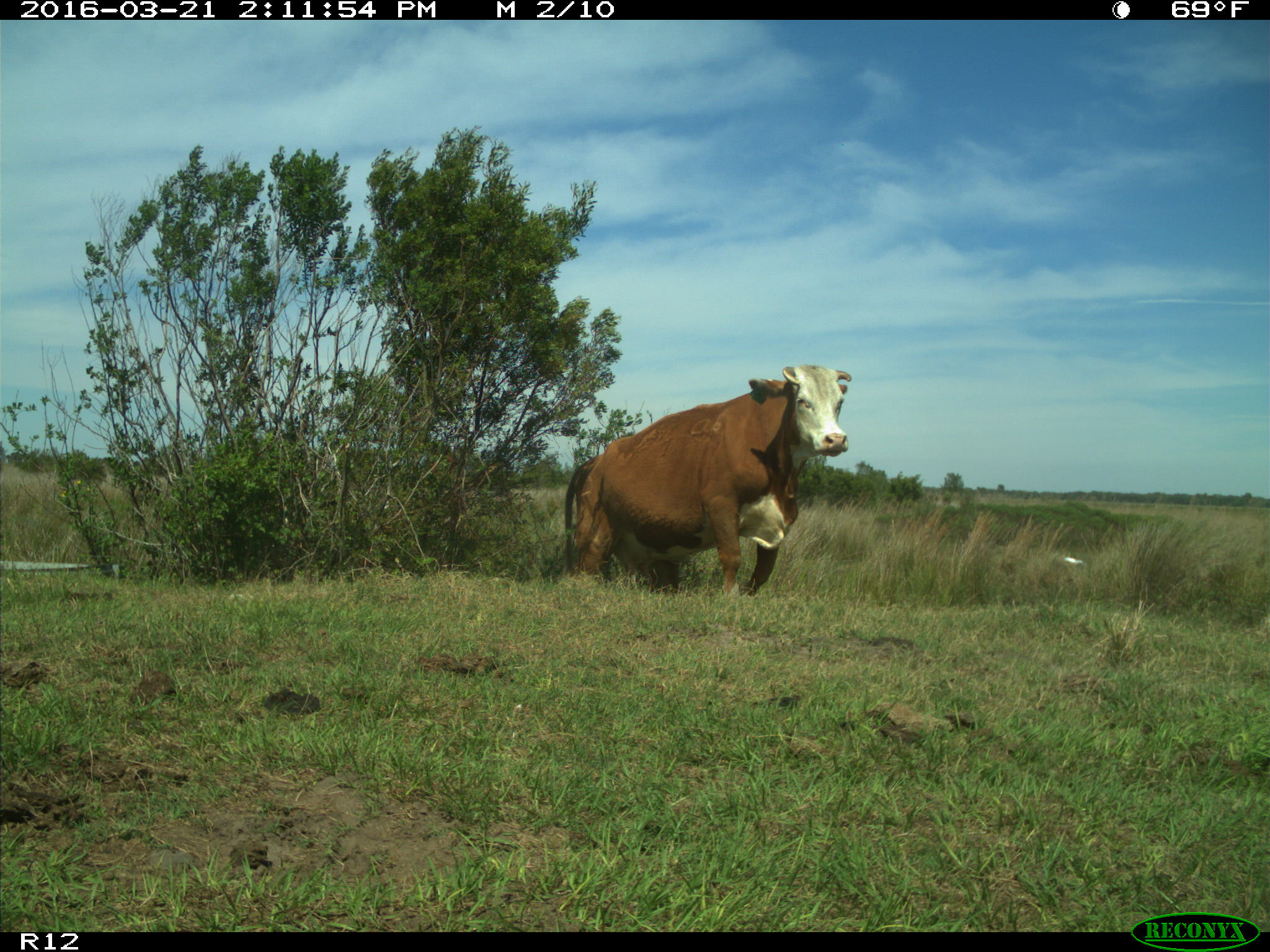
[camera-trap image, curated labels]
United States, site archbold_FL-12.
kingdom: Animalia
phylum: Chordata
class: Mammalia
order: Artiodactyla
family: Bovidae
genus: Bos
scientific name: Bos taurus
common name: domestic cow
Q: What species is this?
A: Bos taurus (domestic cow).